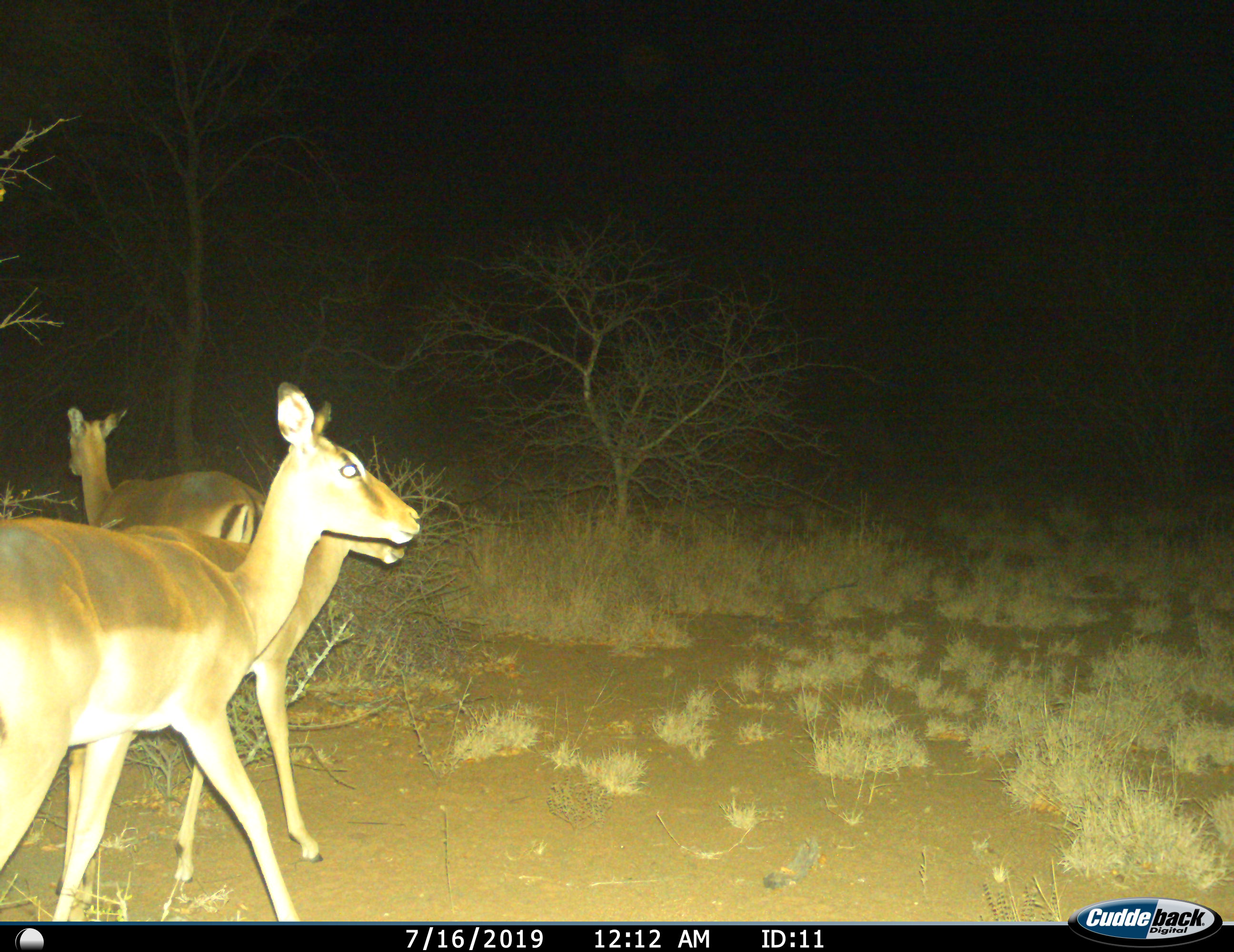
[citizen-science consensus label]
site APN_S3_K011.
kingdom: Animalia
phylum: Chordata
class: Mammalia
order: Artiodactyla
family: Bovidae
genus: Aepyceros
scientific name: Aepyceros melampus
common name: impala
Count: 3.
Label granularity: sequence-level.